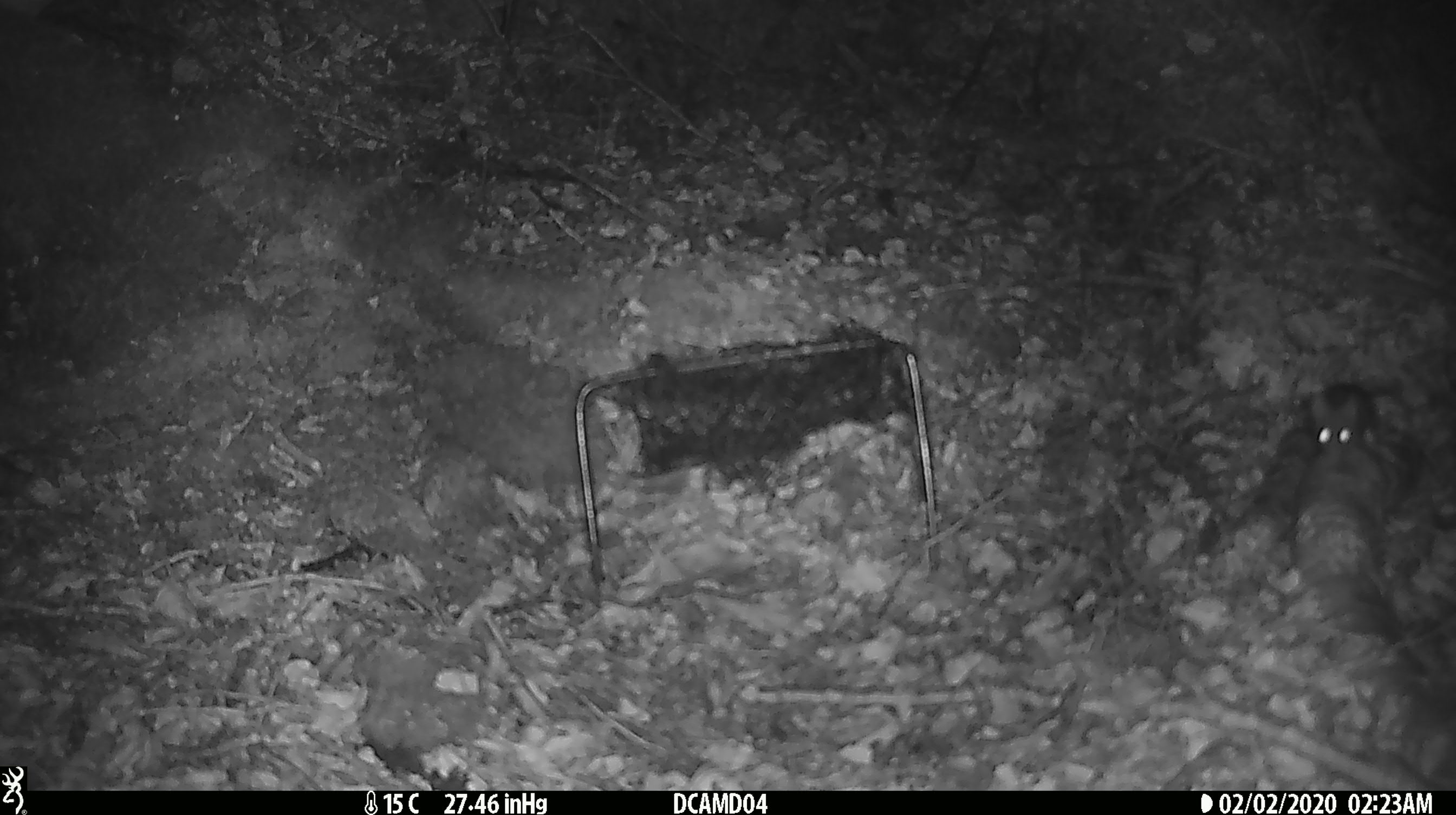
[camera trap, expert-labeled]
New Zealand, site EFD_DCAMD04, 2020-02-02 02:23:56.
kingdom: Animalia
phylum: Chordata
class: Mammalia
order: Rodentia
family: Muridae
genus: Mus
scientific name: Mus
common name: mouse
Mouse (Mus).